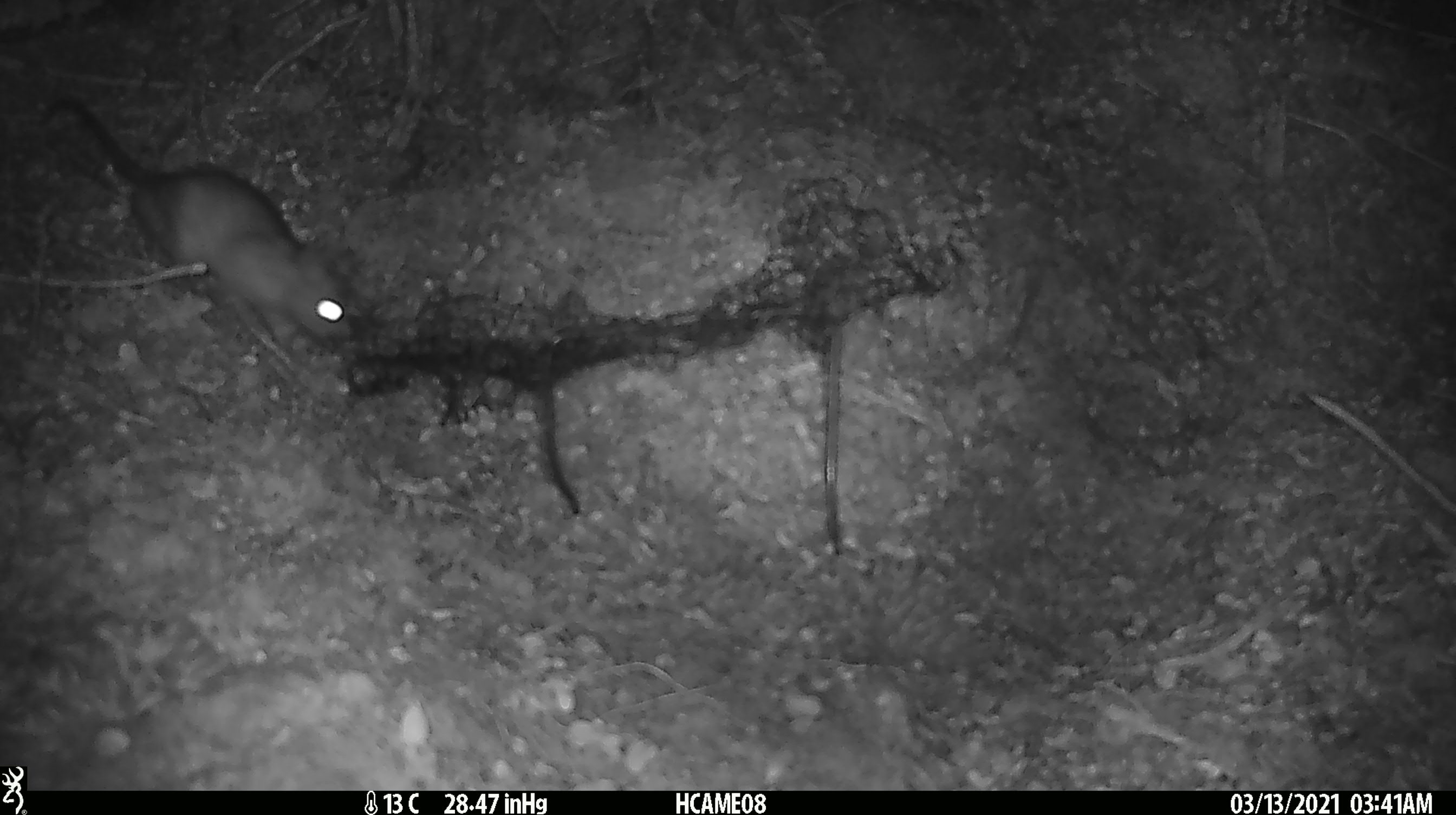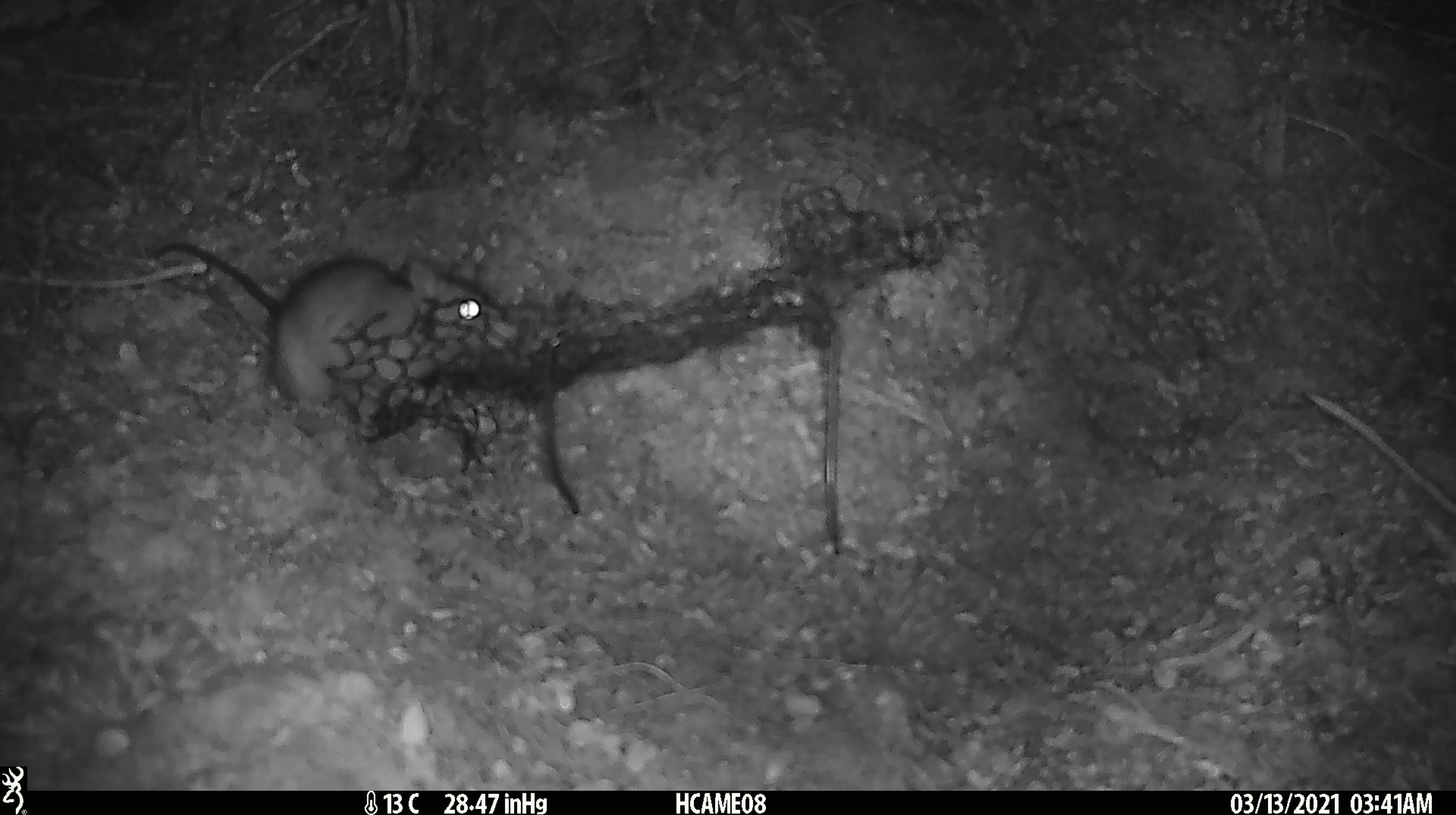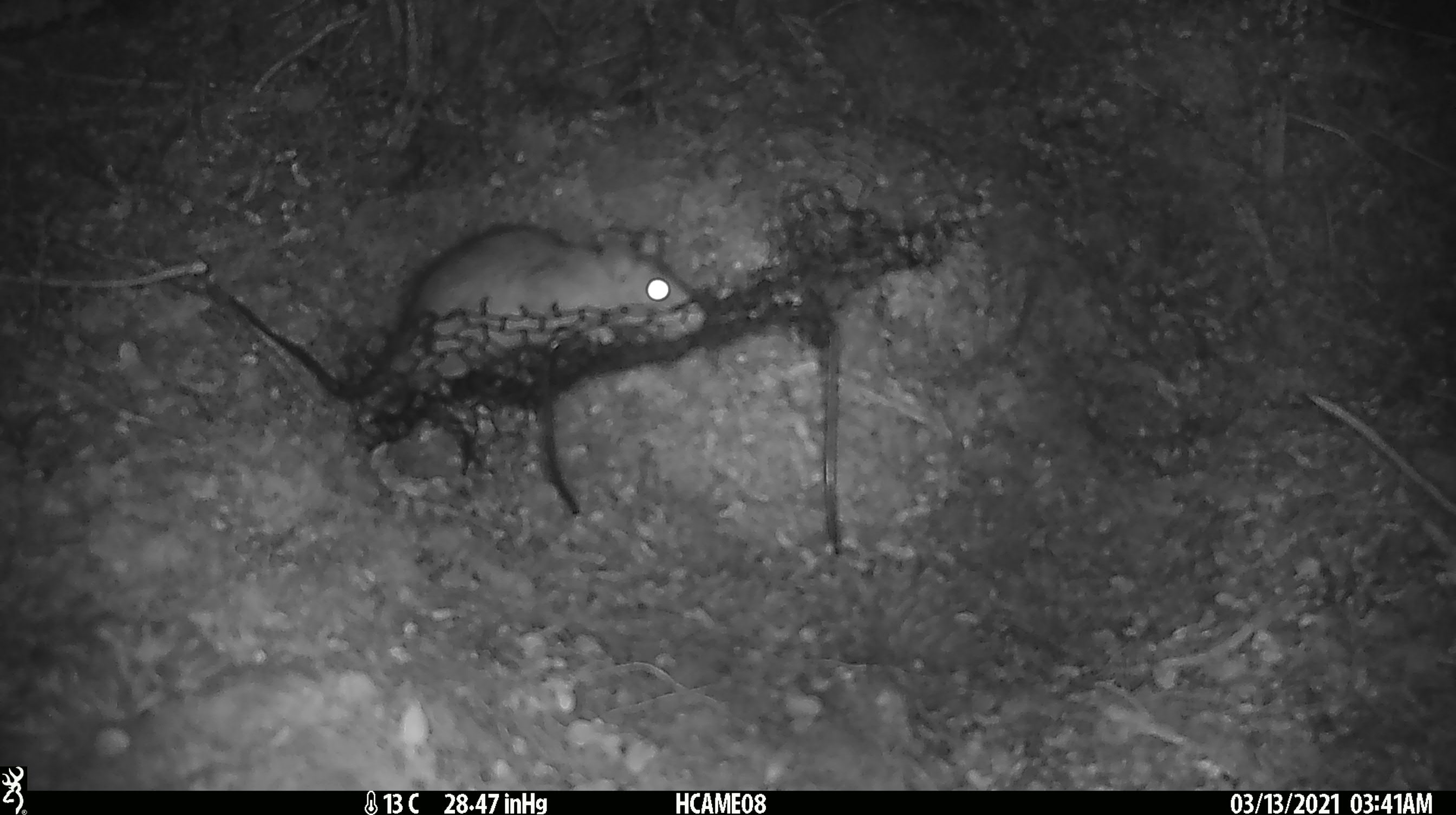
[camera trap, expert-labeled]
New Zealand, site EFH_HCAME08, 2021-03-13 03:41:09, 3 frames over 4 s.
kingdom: Animalia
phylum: Chordata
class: Mammalia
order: Rodentia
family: Muridae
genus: Rattus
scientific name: Rattus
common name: rat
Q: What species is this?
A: Rat (Rattus).